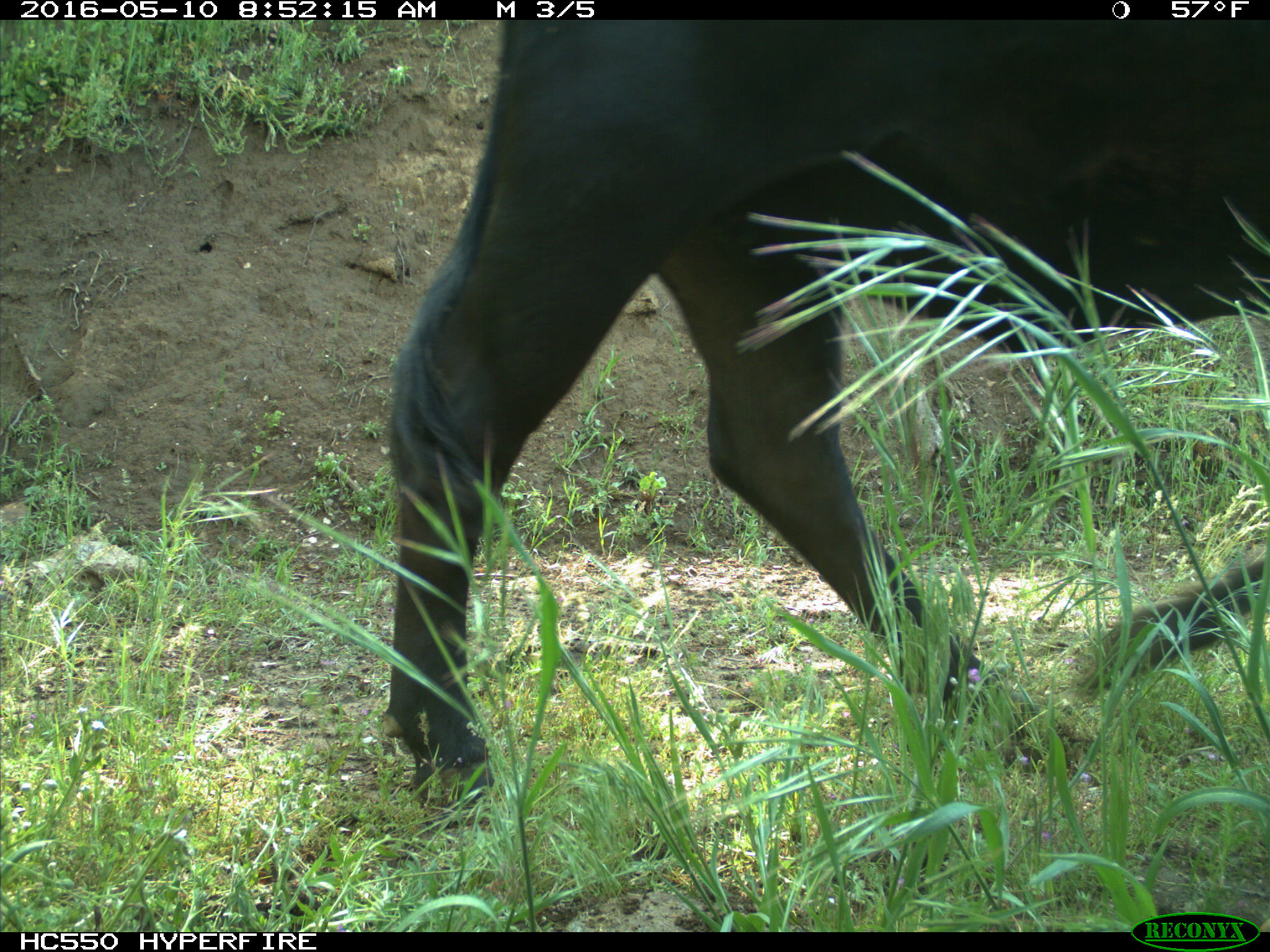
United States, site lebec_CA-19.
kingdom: Animalia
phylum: Chordata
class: Mammalia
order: Artiodactyla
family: Bovidae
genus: Bos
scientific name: Bos taurus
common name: domestic cow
Bos taurus (domestic cow).